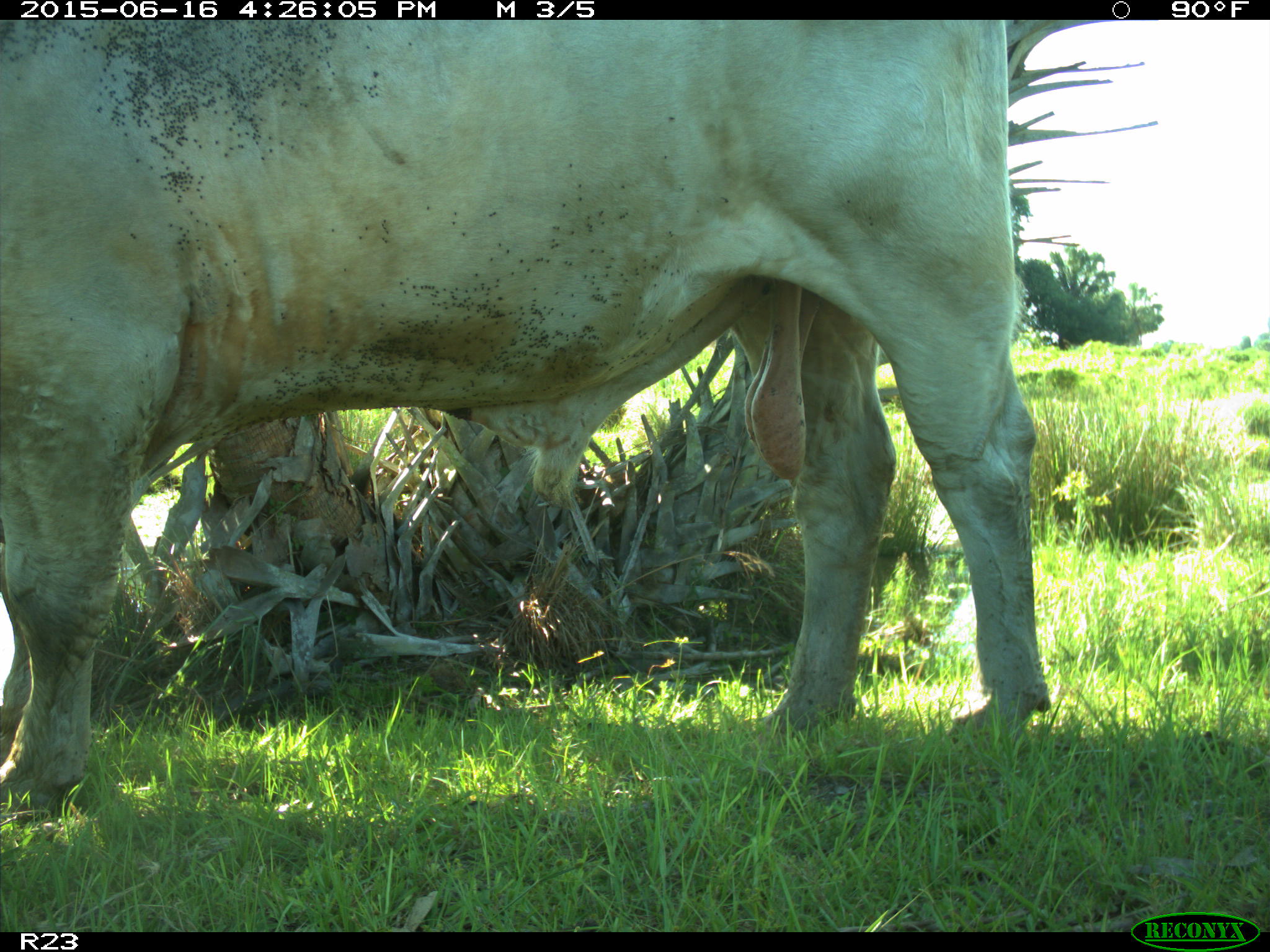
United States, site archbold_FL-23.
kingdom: Animalia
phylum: Chordata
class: Mammalia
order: Artiodactyla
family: Bovidae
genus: Bos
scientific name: Bos taurus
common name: domestic cow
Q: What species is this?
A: Bos taurus (domestic cow).